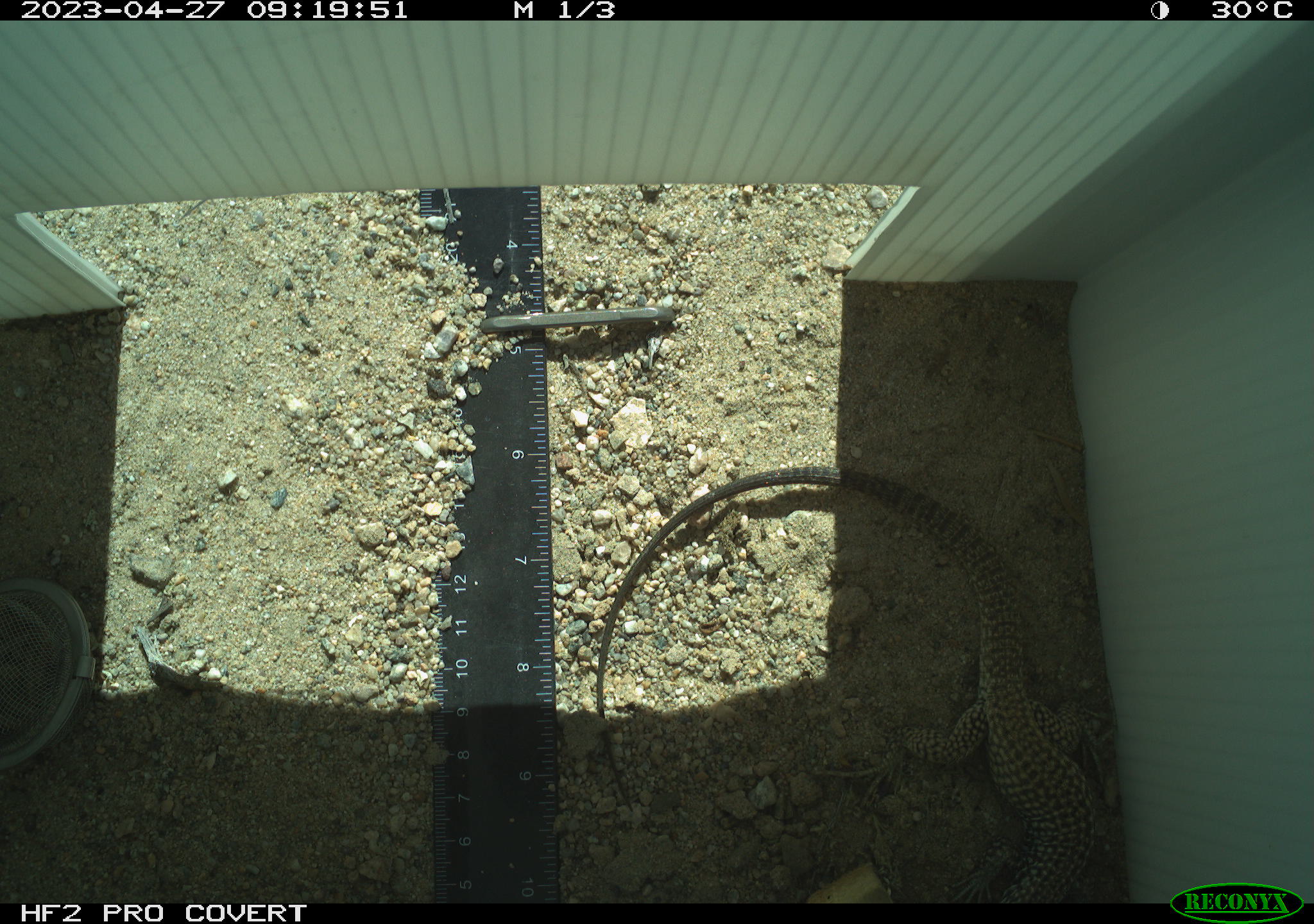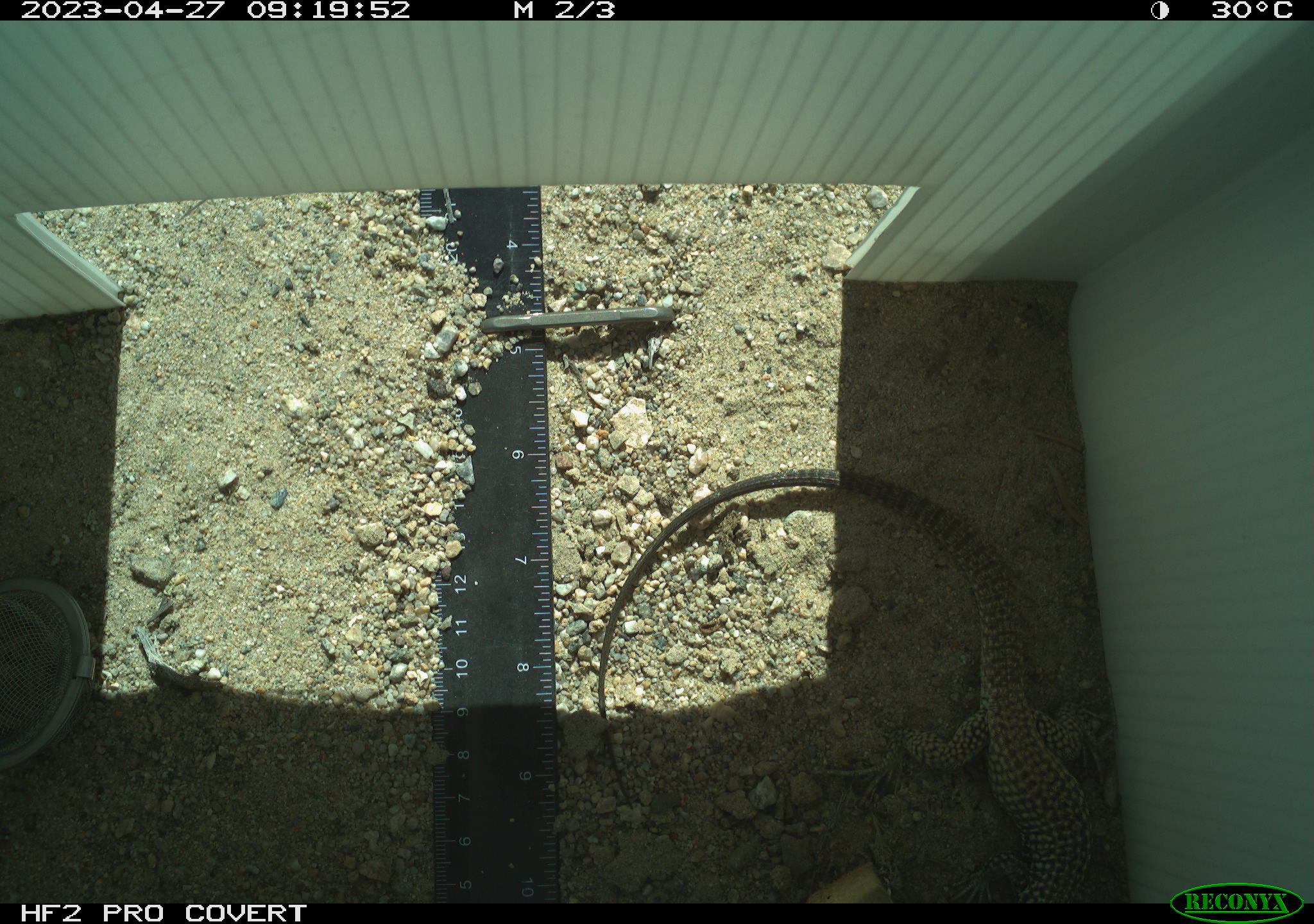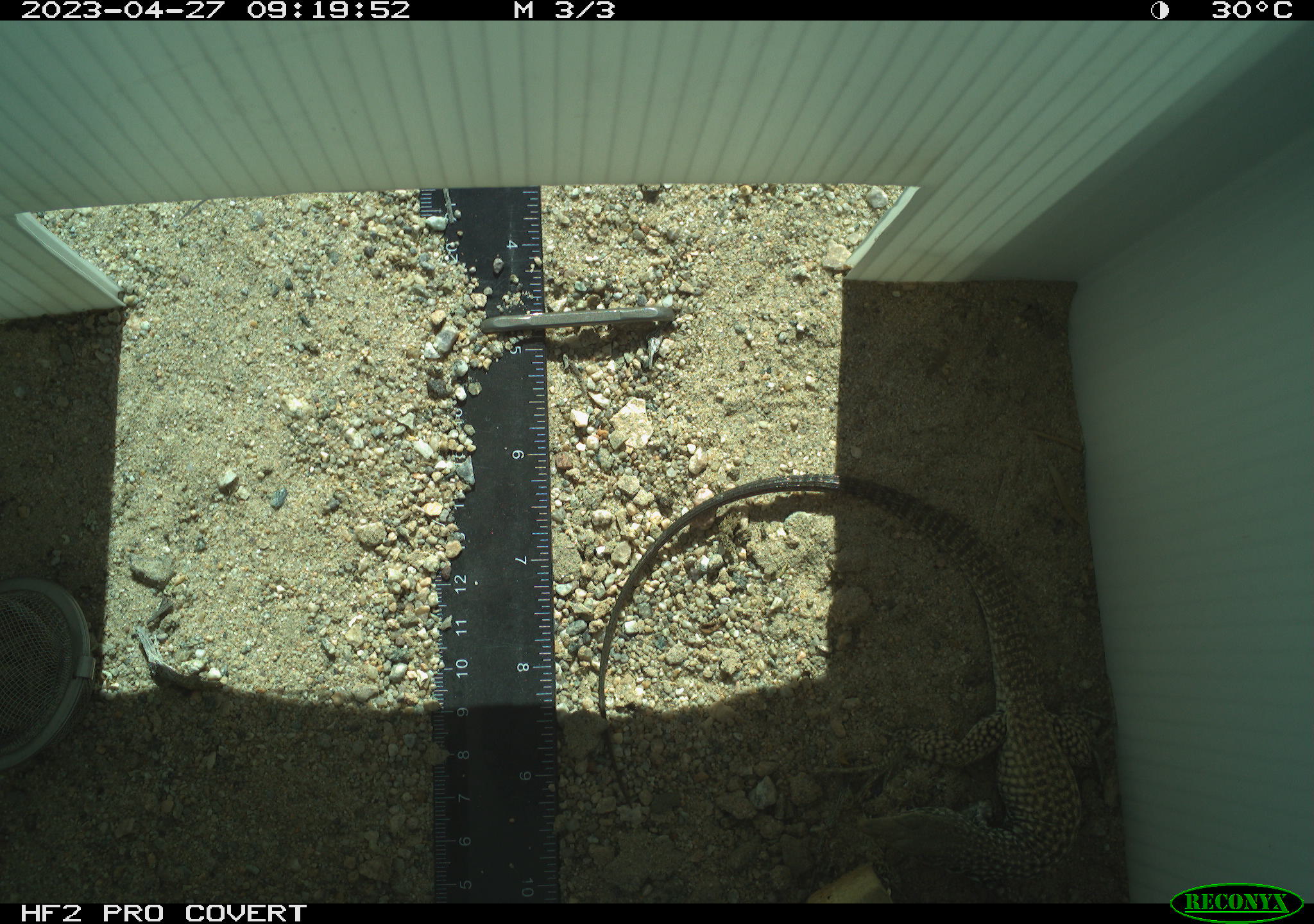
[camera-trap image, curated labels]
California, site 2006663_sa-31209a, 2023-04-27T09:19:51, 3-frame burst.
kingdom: Animalia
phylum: Chordata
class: Reptilia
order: Squamata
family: Teiidae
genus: Aspidoscelis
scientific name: Aspidoscelis tigris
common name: western whiptail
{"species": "western whiptail (Aspidoscelis tigris)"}